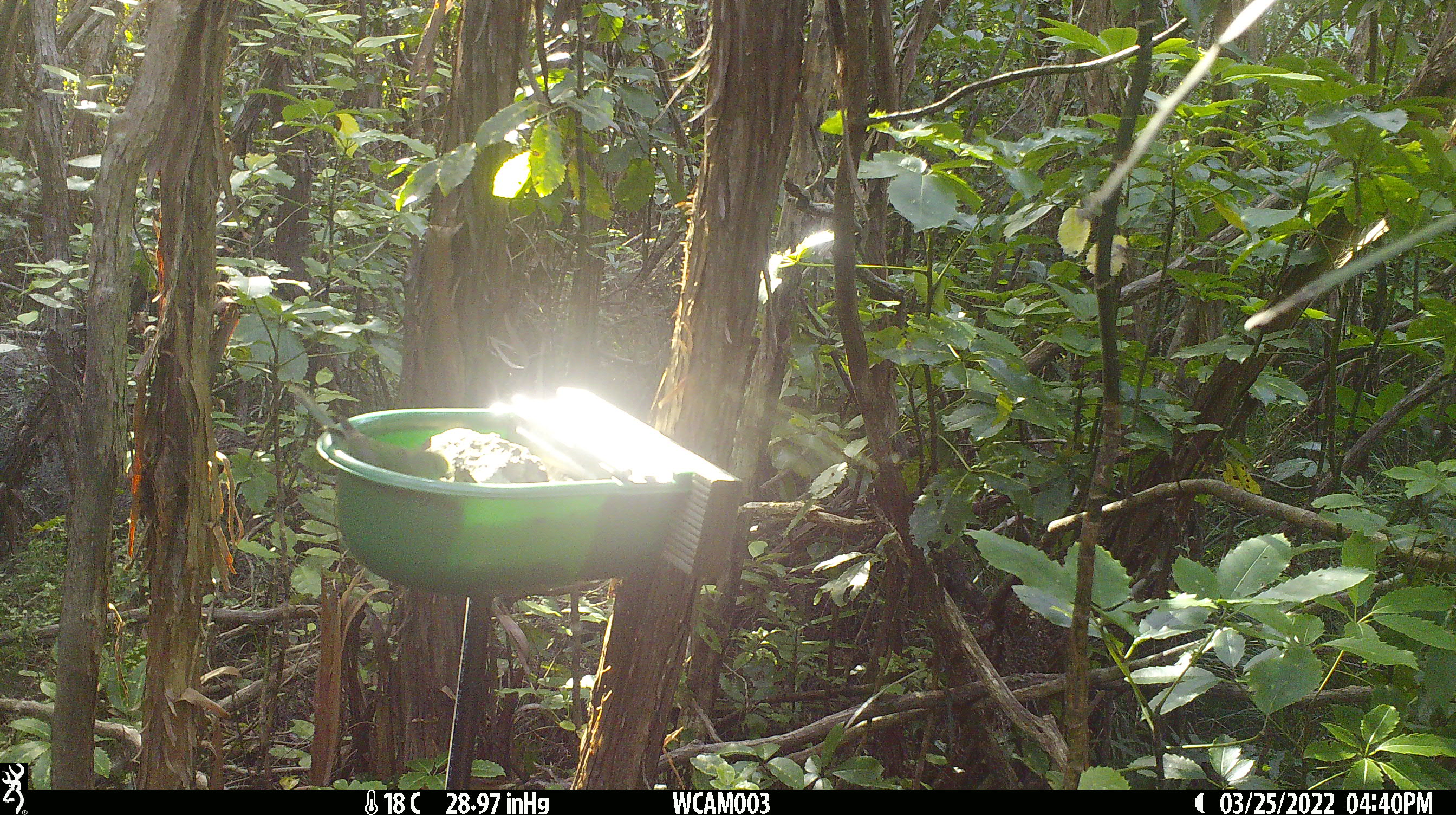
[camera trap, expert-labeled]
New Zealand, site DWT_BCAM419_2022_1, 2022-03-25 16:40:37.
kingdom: Animalia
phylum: Chordata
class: Aves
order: Psittaciformes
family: Psittaculidae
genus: Cyanoramphus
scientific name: Cyanoramphus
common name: parakeet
Parakeet (Cyanoramphus).